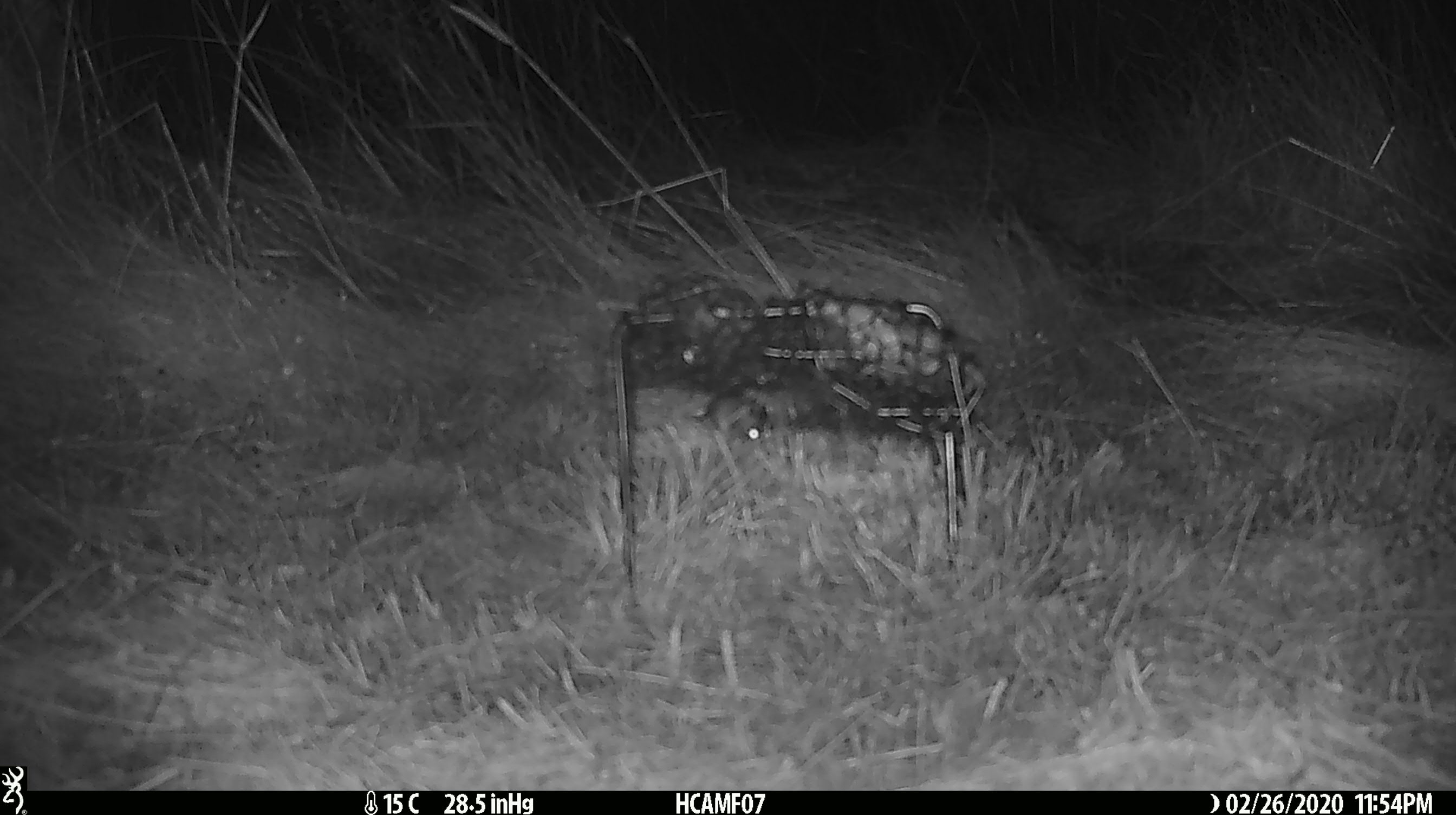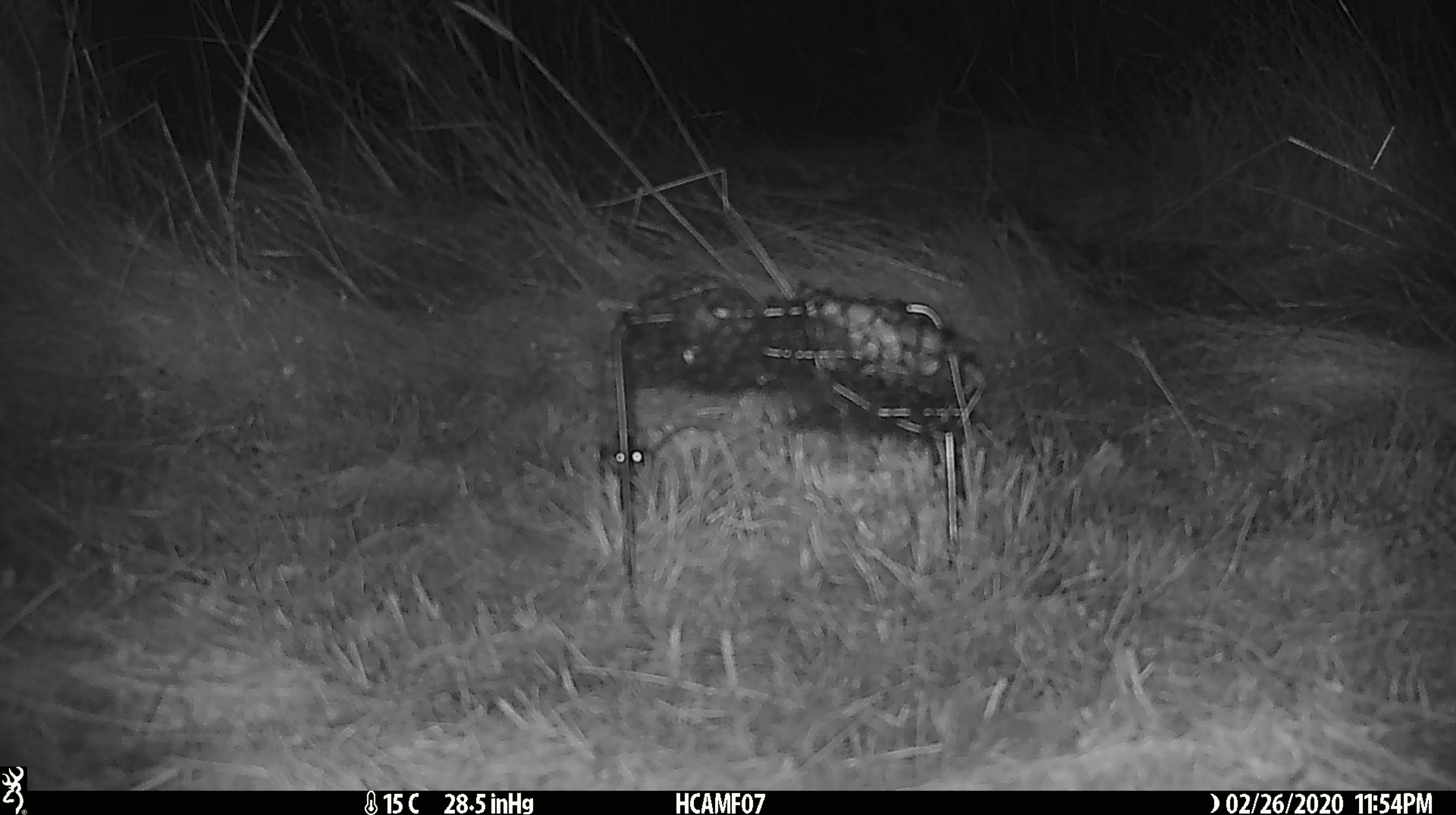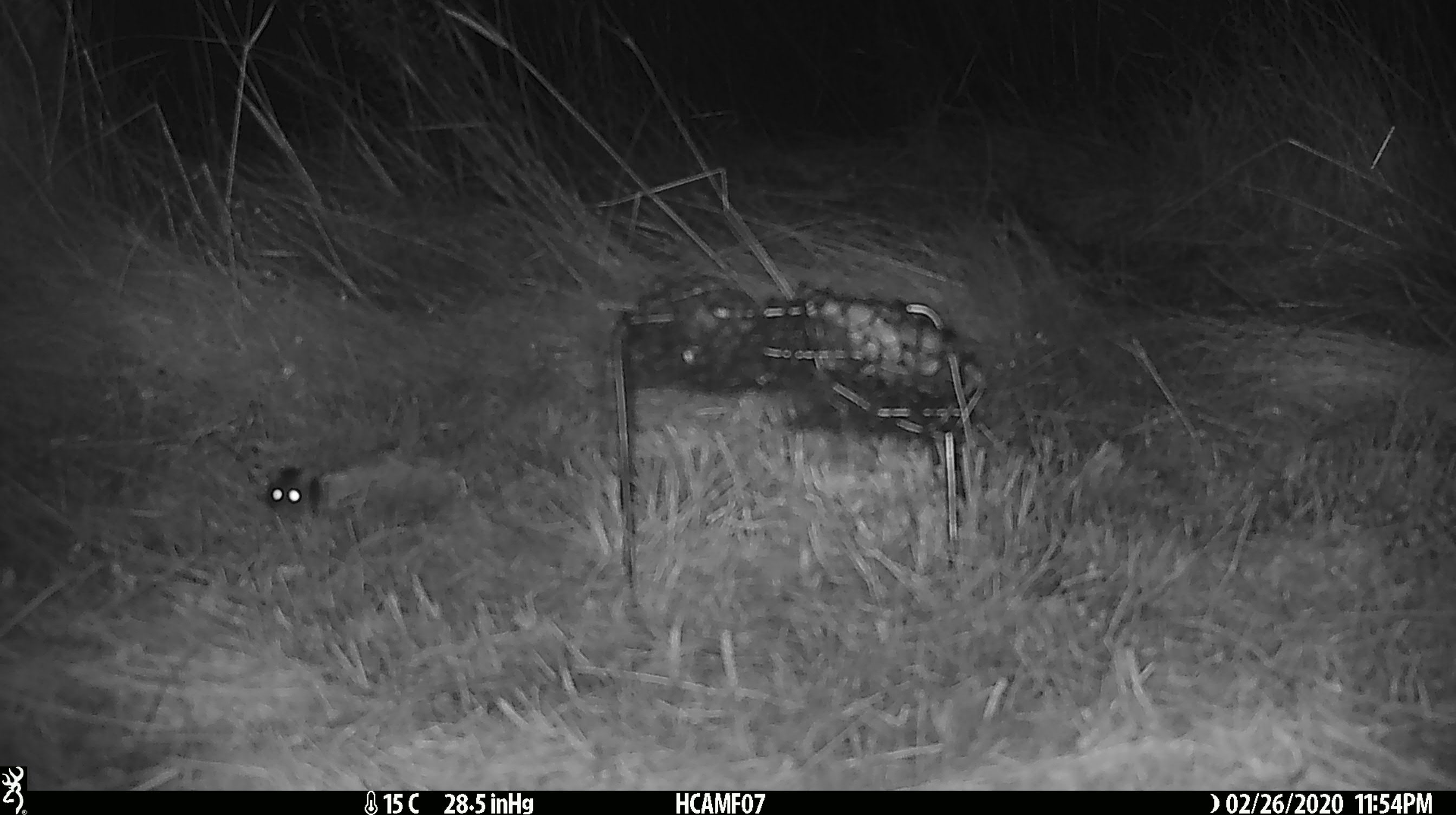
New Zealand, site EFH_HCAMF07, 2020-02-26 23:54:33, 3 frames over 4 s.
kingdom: Animalia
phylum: Chordata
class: Mammalia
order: Rodentia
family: Muridae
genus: Mus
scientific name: Mus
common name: mouse